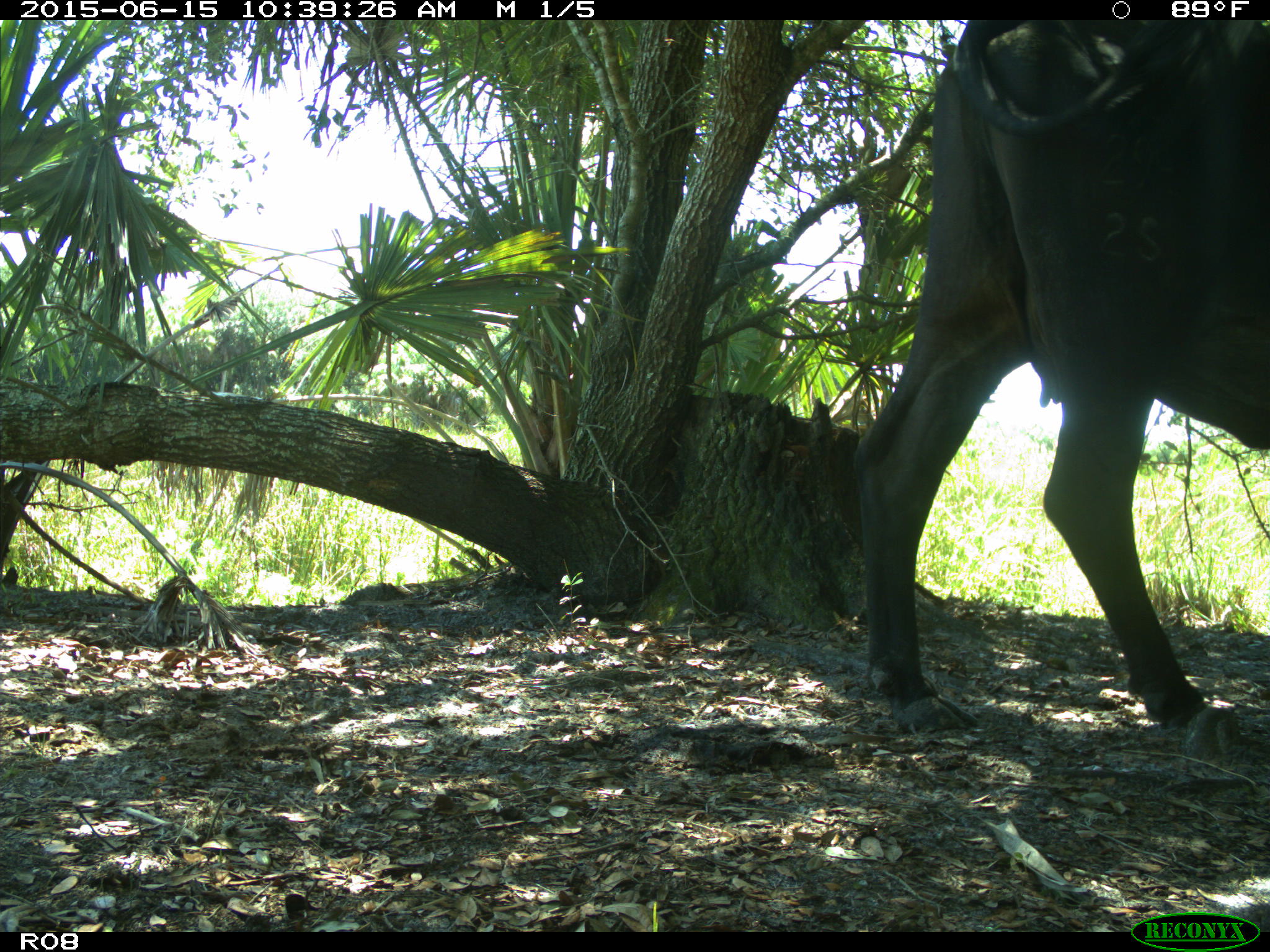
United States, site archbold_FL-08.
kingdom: Animalia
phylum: Chordata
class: Mammalia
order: Artiodactyla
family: Bovidae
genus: Bos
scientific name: Bos taurus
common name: domestic cow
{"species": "Bos taurus (domestic cow)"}